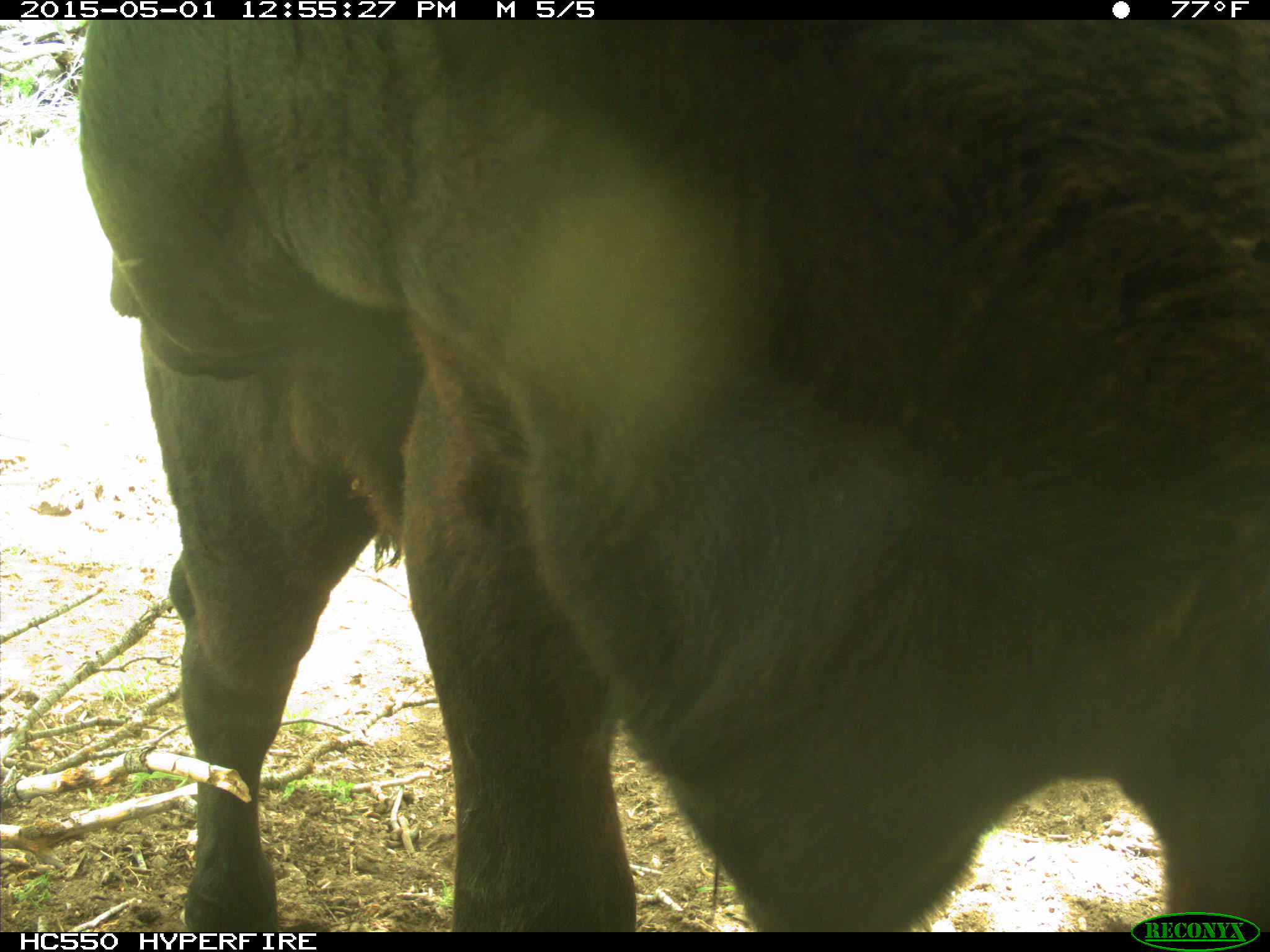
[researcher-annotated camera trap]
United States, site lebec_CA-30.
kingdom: Animalia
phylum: Chordata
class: Mammalia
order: Artiodactyla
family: Bovidae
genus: Bos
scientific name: Bos taurus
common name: domestic cow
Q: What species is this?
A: Bos taurus (domestic cow).